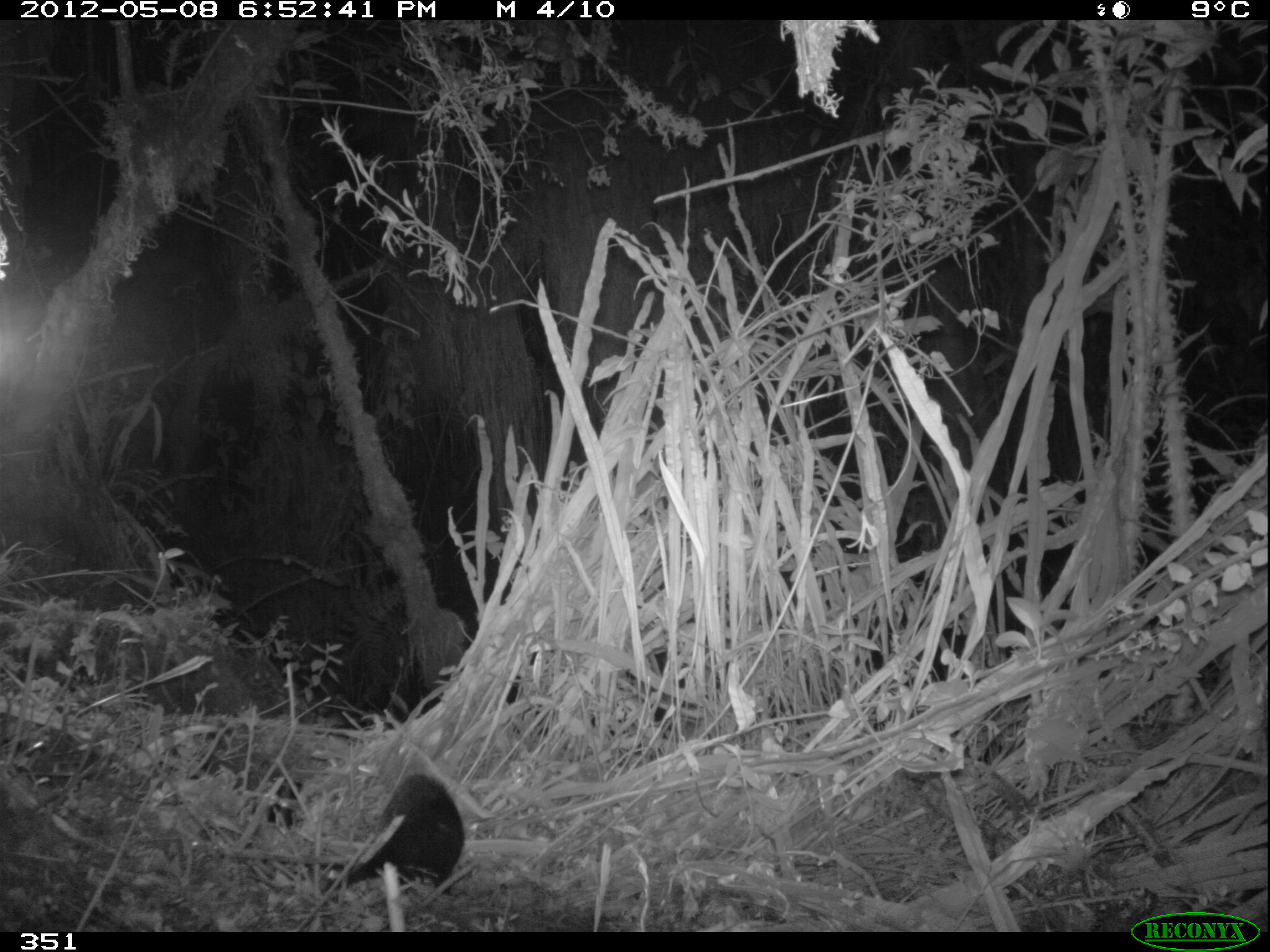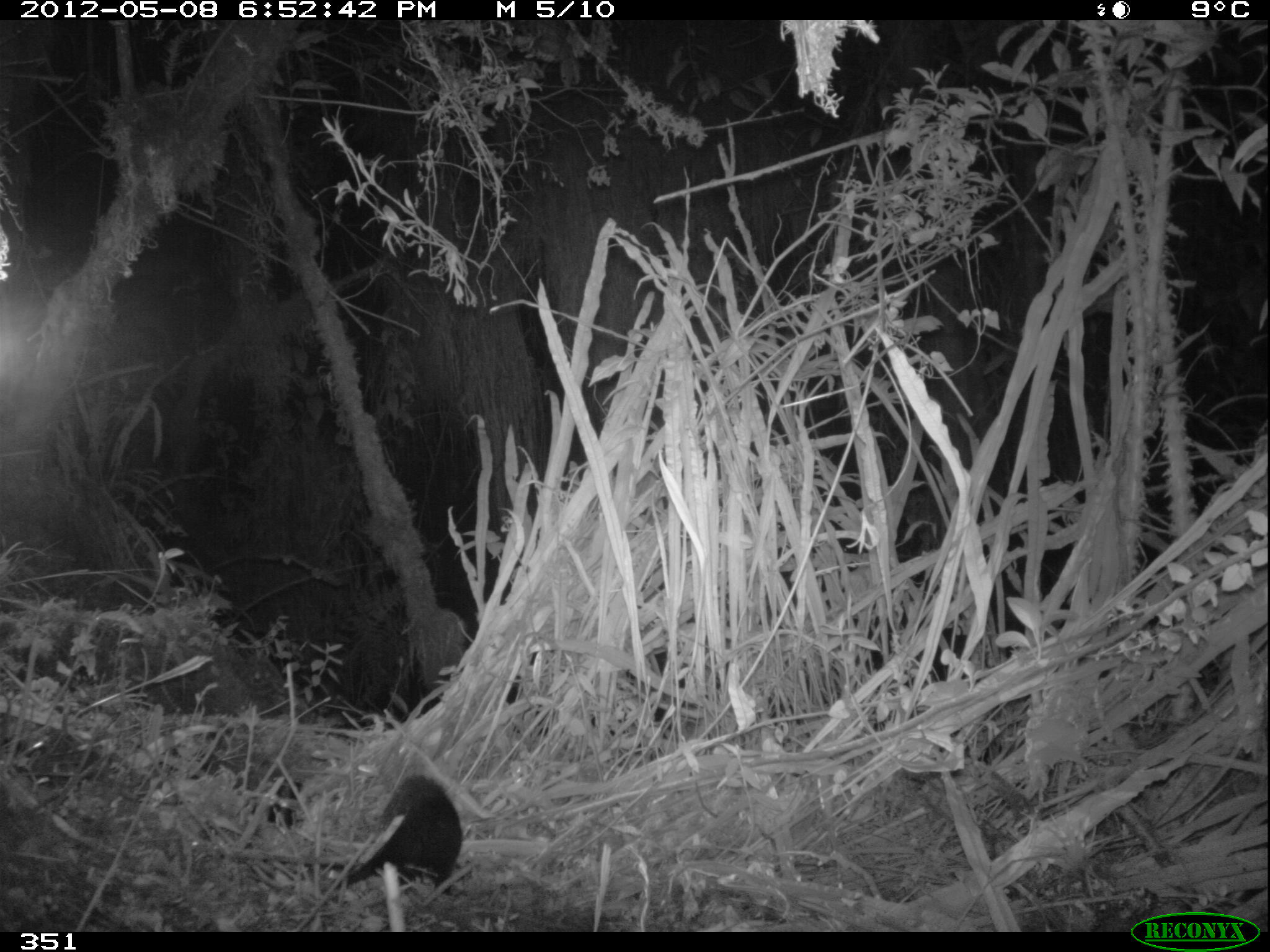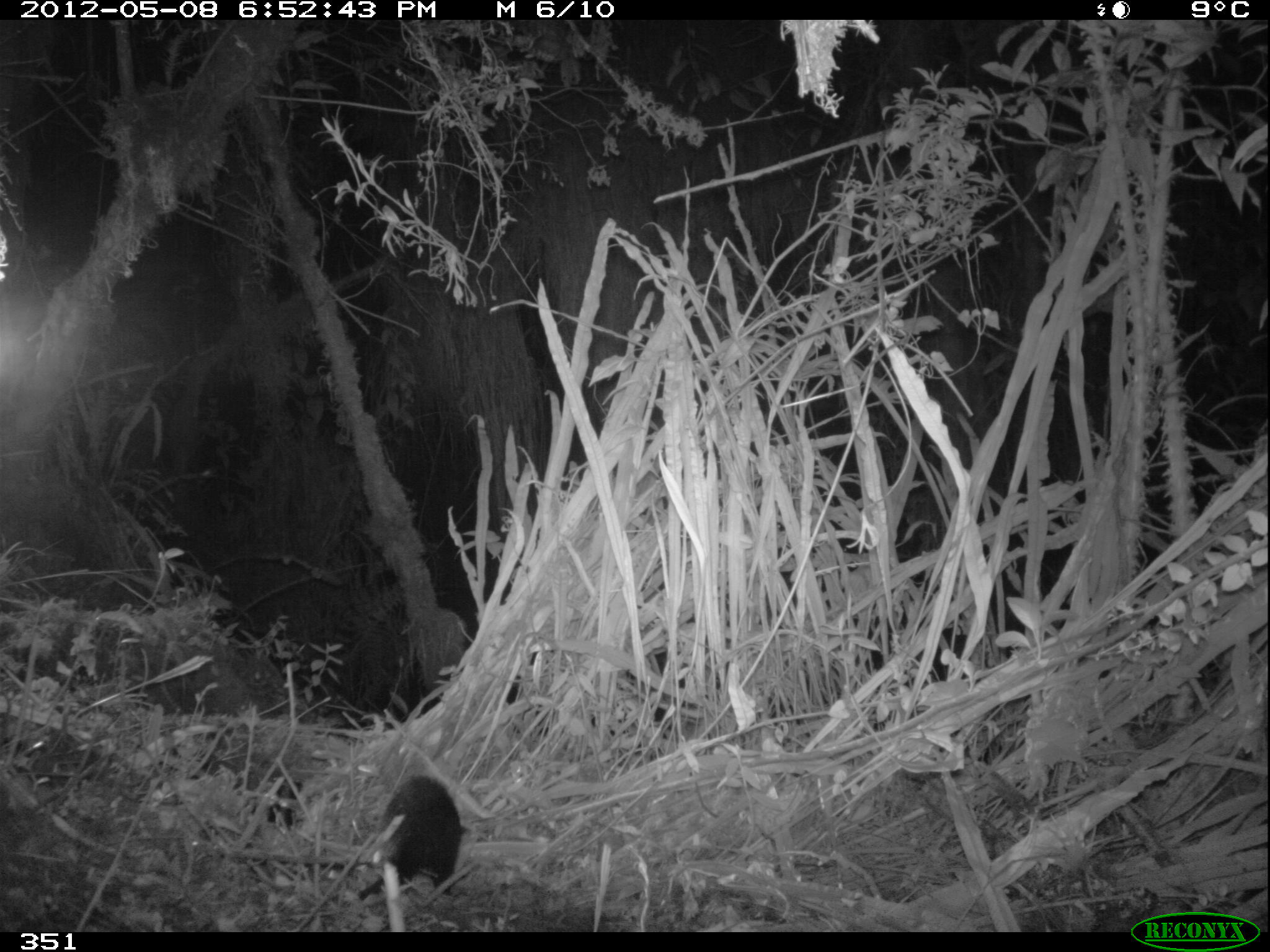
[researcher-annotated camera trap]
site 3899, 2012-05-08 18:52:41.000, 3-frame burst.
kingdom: Animalia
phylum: Chordata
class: Mammalia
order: Didelphimorphia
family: Didelphidae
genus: Didelphis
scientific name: Didelphis pernigra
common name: andean white-eared opossum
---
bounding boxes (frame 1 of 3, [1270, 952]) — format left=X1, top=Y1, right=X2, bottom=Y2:
didelphis pernigra: left=349, top=774, right=465, bottom=889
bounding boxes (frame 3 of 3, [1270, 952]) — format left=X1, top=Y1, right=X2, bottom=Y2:
didelphis pernigra: left=356, top=772, right=465, bottom=899